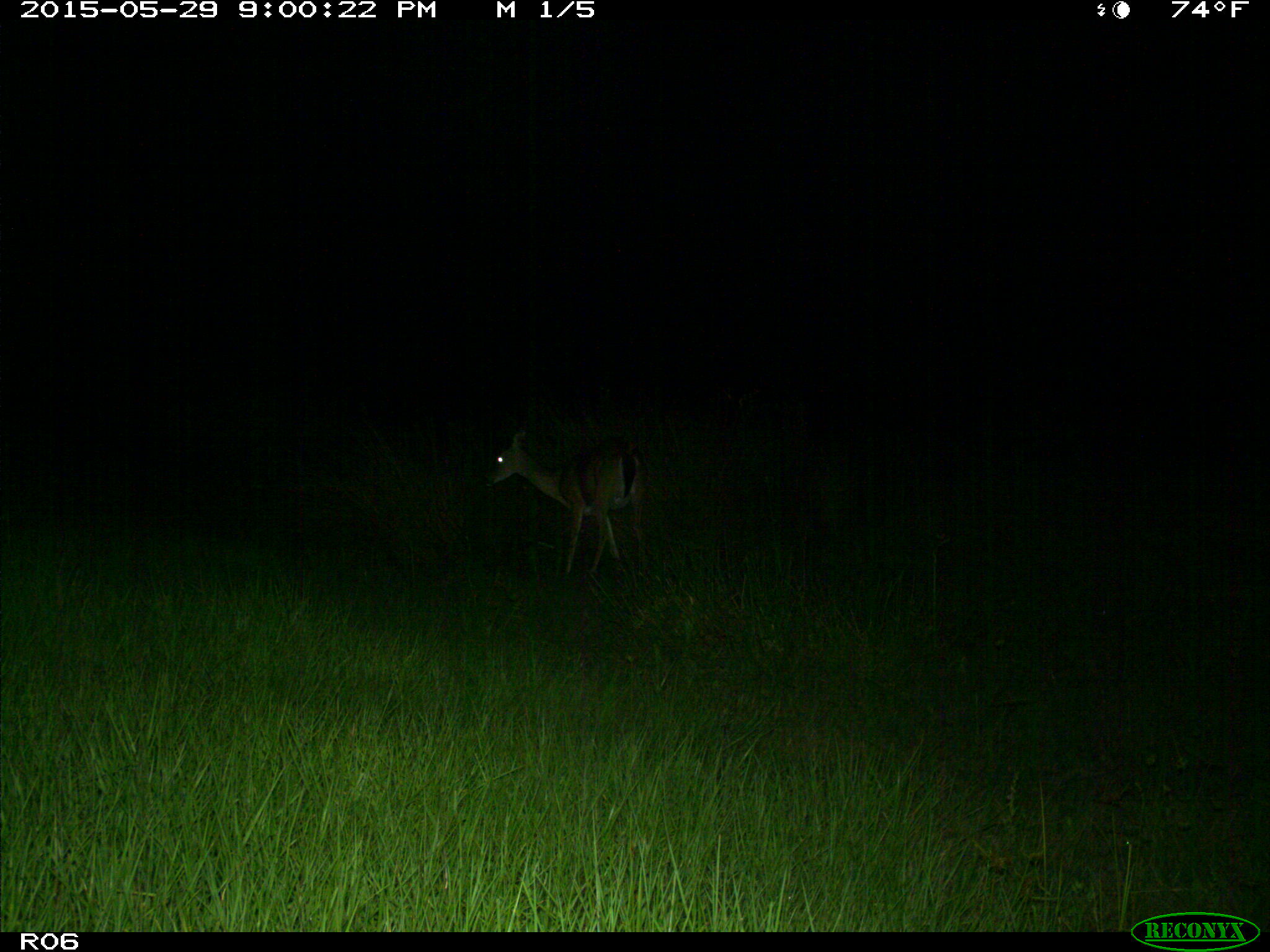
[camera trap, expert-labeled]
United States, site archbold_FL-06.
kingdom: Animalia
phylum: Chordata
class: Mammalia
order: Artiodactyla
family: Cervidae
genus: Odocoileus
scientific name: Odocoileus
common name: deer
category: unidentified deer